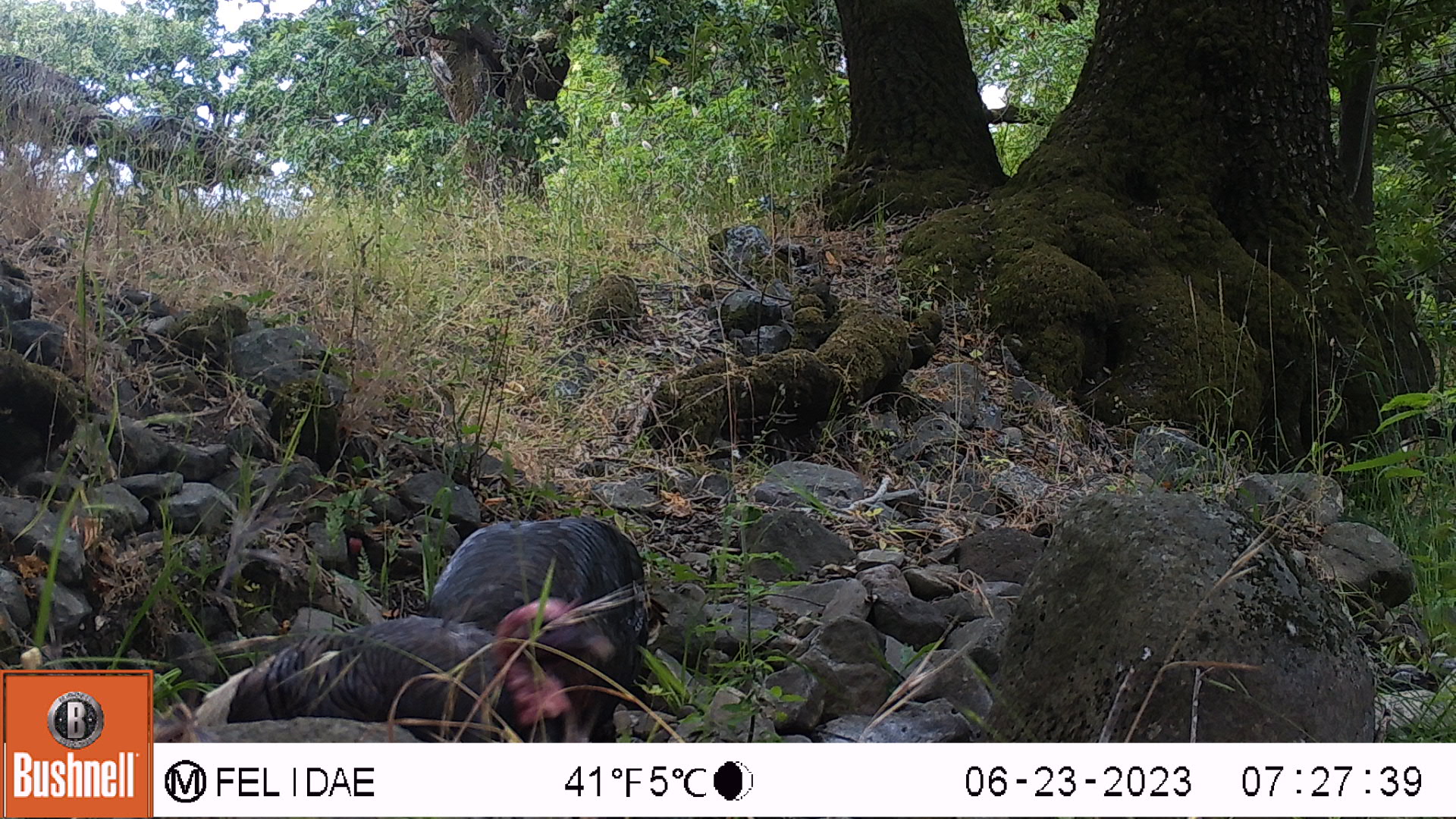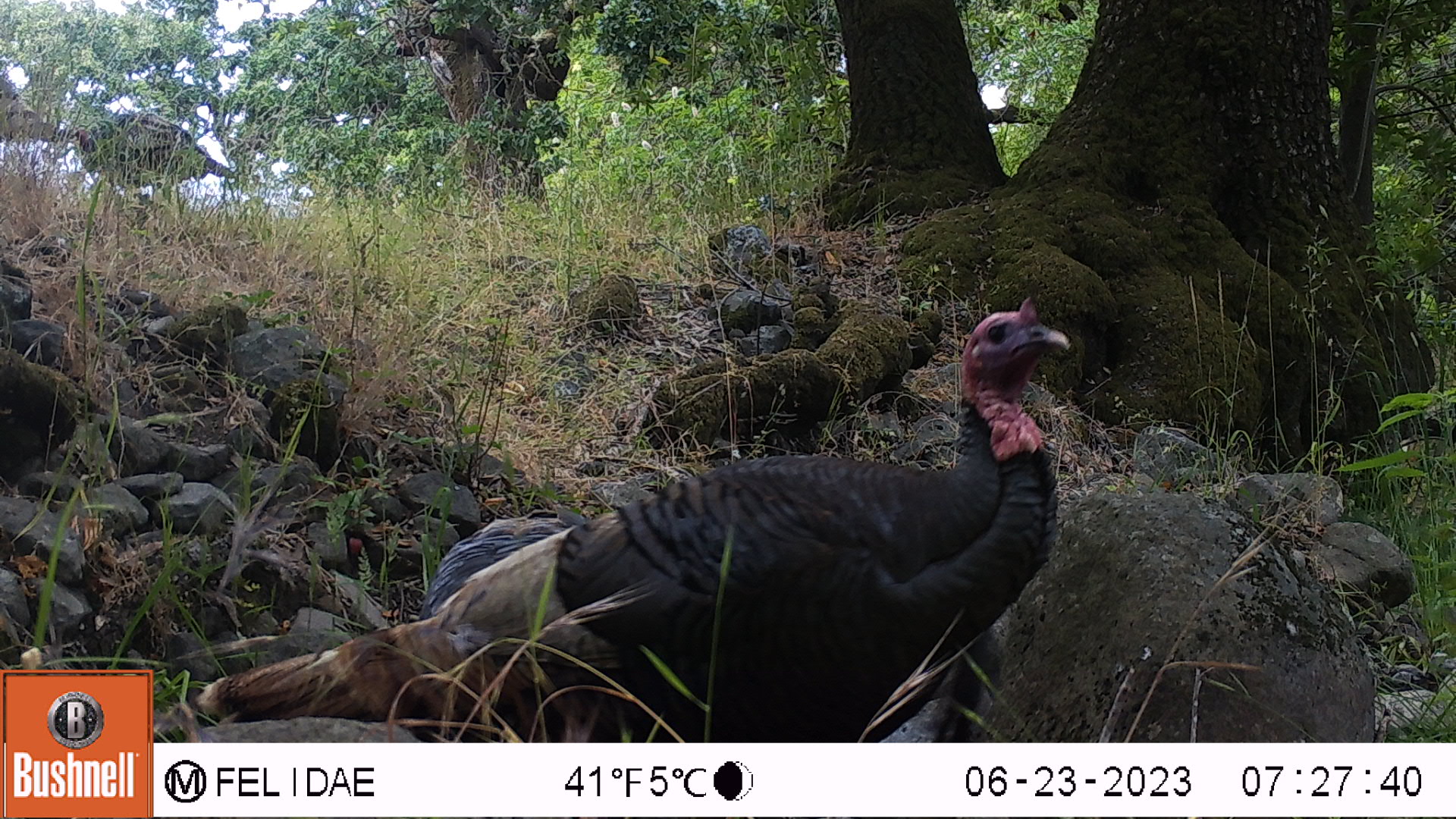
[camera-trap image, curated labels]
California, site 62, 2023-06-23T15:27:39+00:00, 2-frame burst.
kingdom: Animalia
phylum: Chordata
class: Aves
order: Galliformes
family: Phasianidae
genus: Meleagris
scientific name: Meleagris gallopavo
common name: turkey